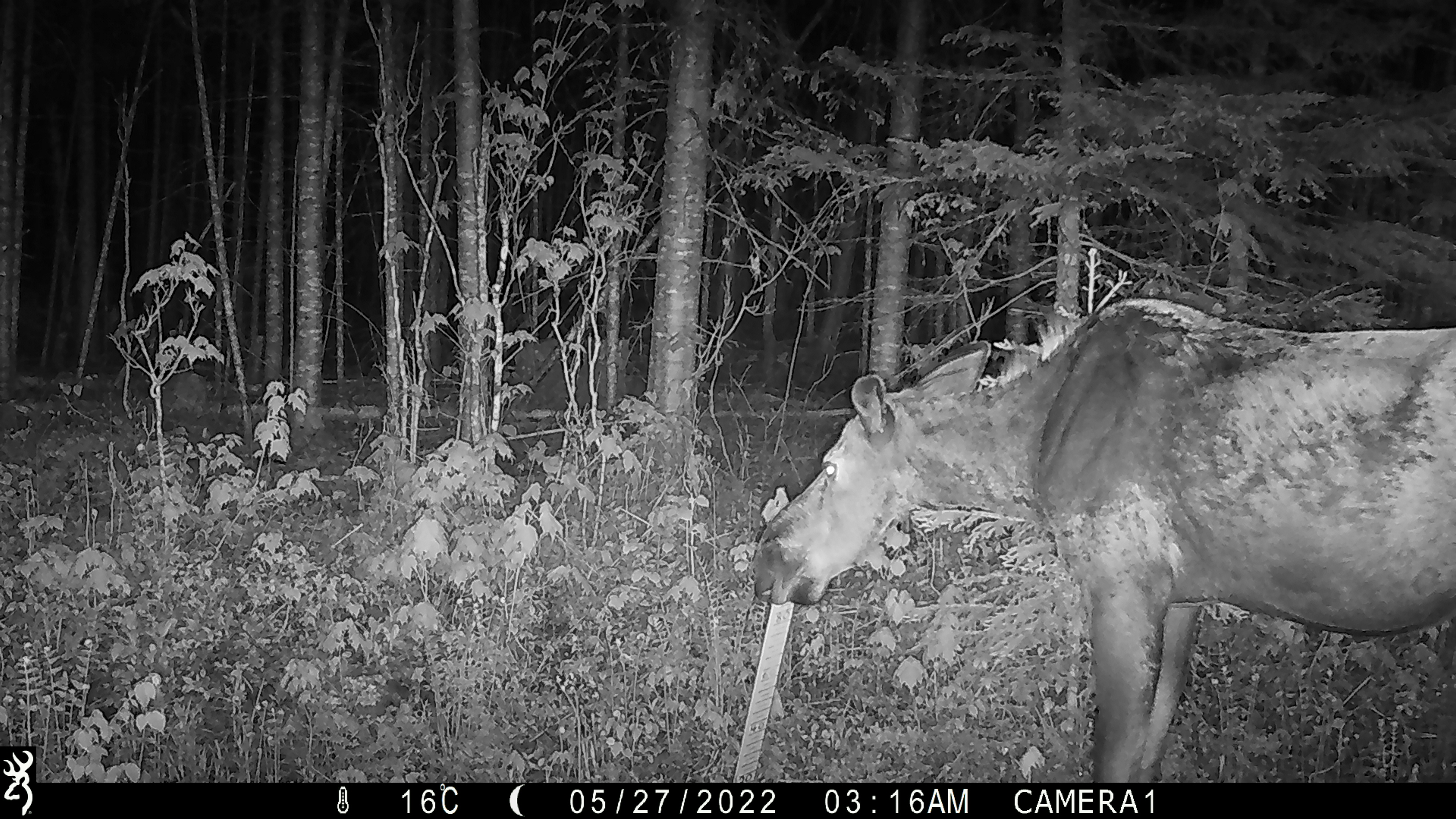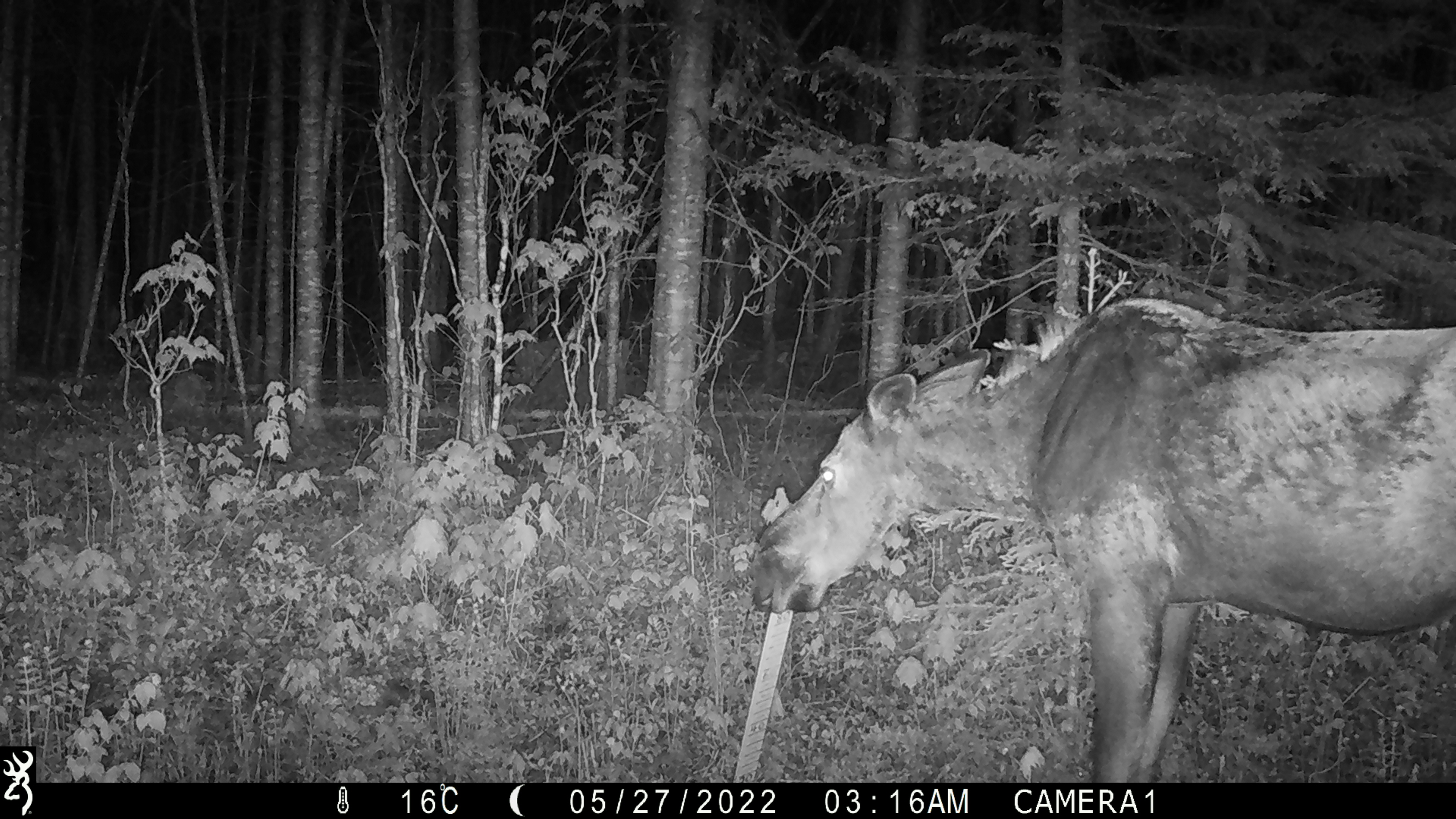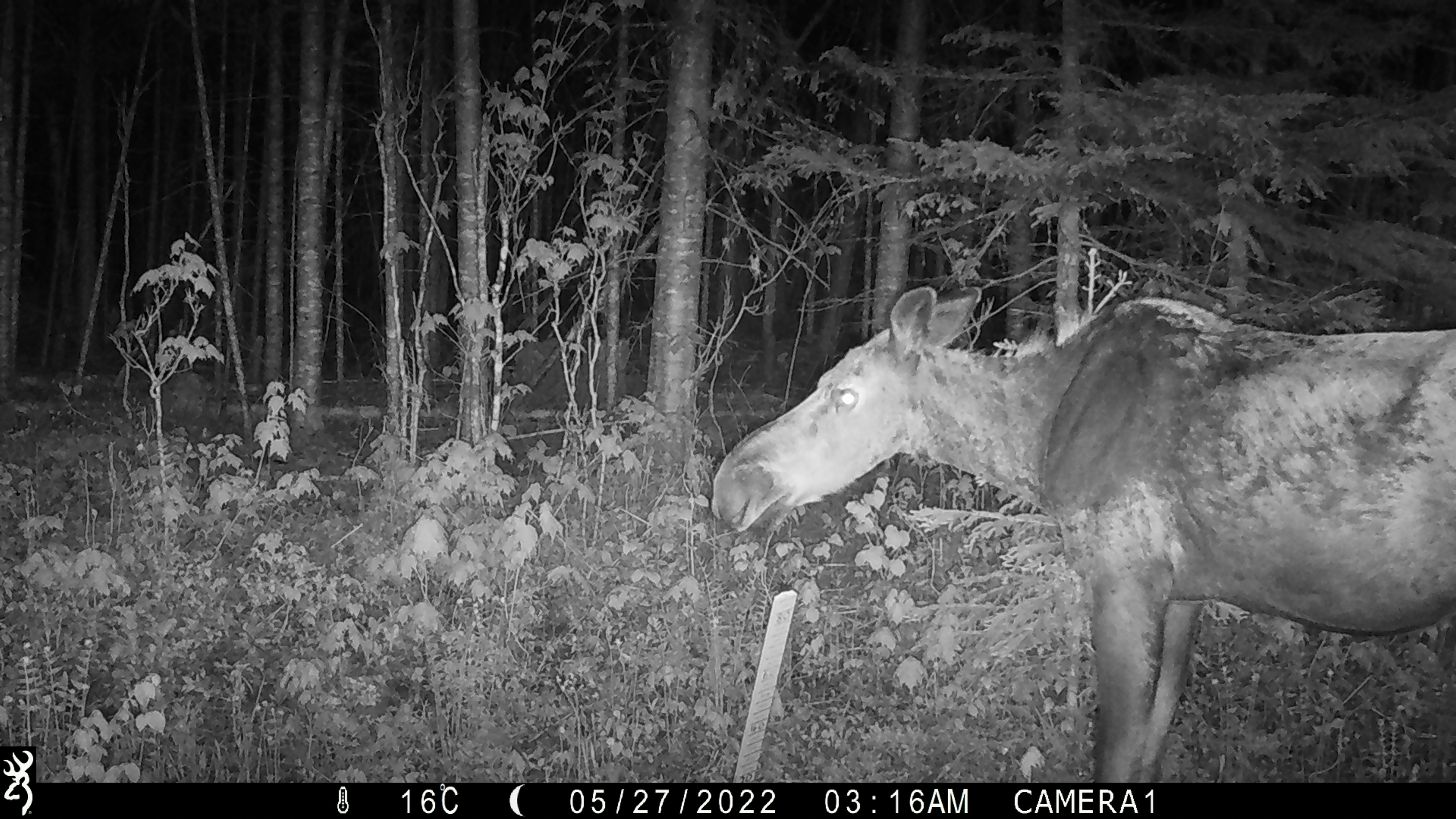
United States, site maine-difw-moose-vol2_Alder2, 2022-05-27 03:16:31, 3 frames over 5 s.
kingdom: Animalia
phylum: Chordata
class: Mammalia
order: Artiodactyla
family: Cervidae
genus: Alces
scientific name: Alces alces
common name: moose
Moose (Alces alces).